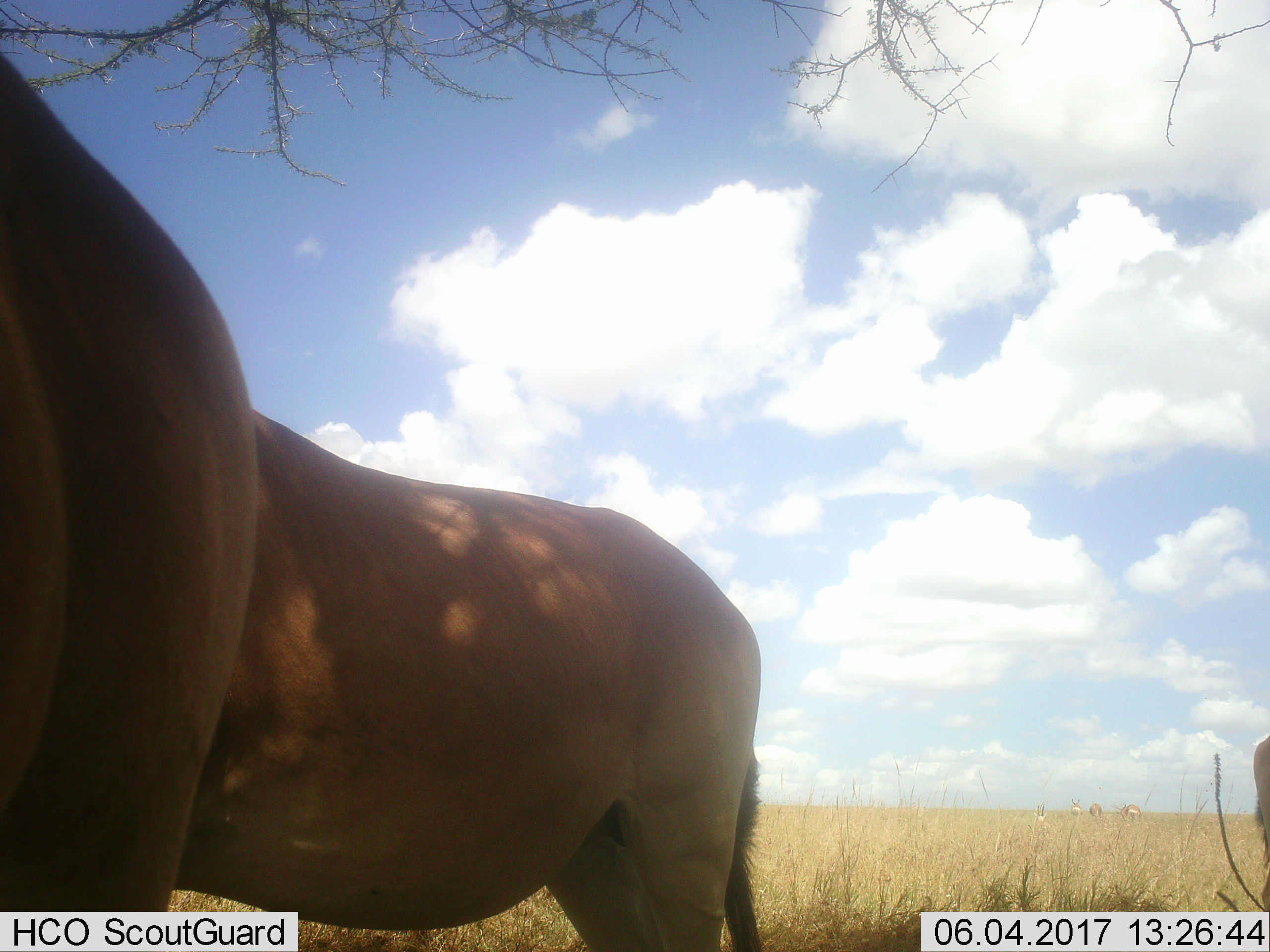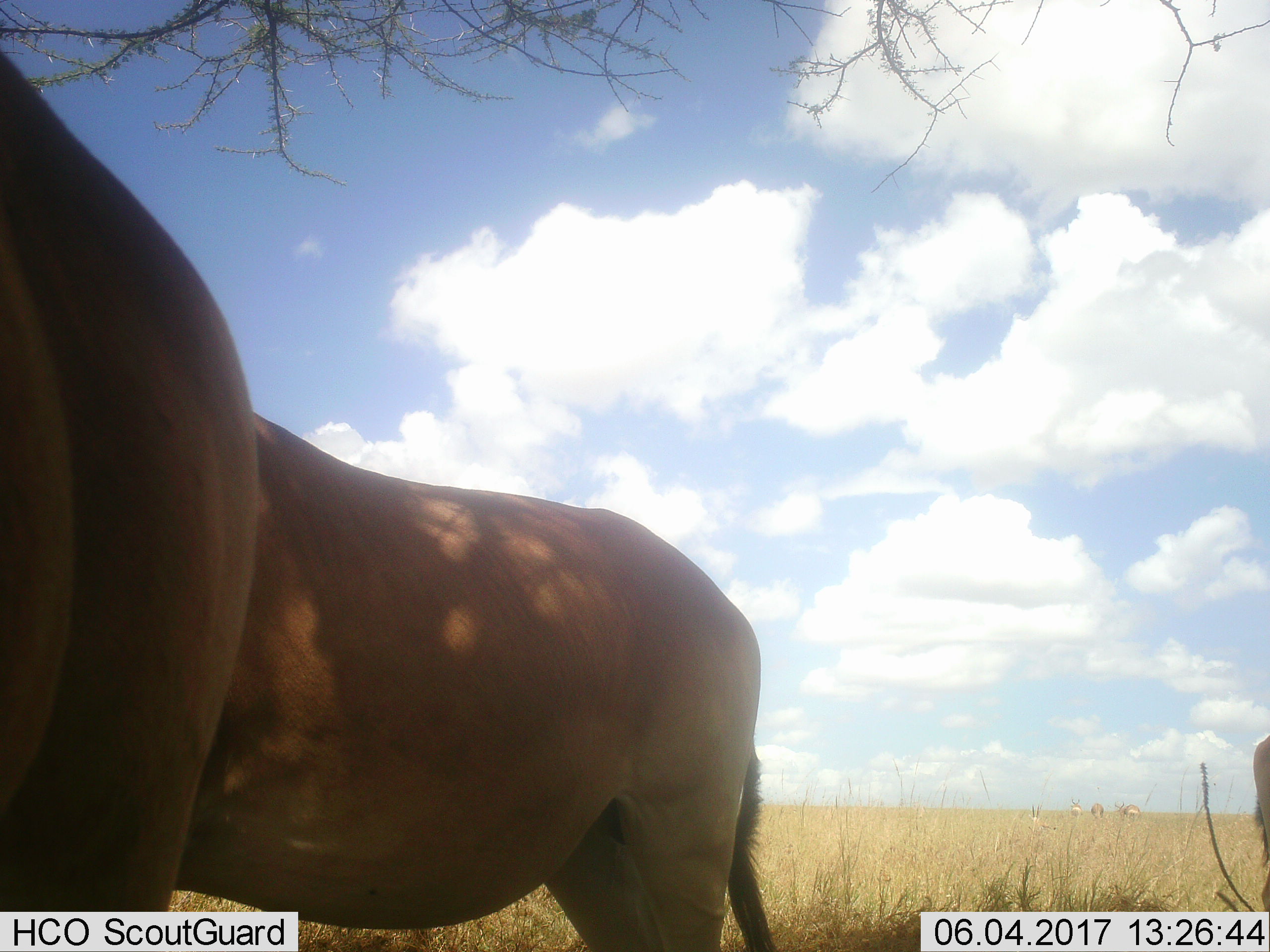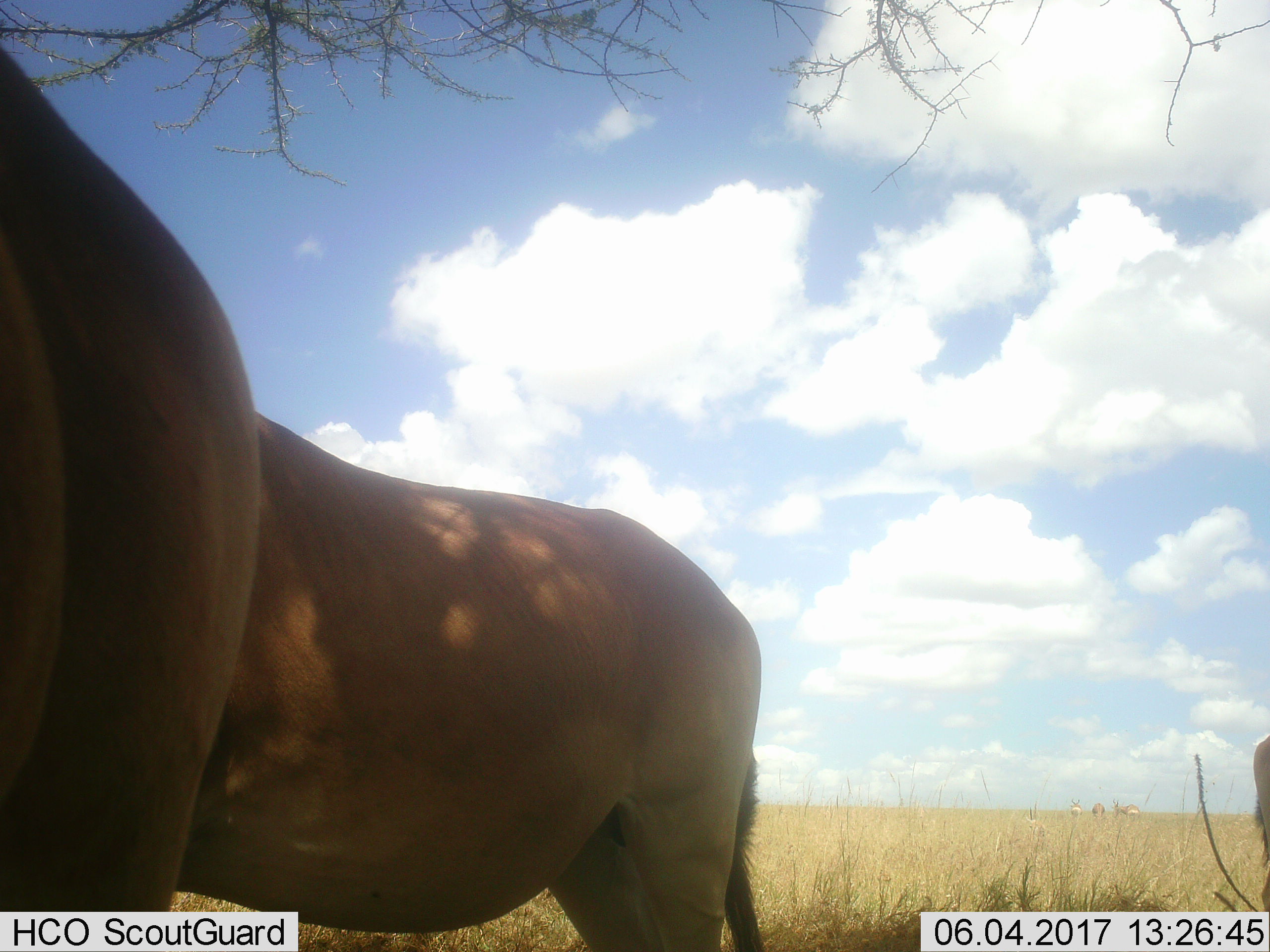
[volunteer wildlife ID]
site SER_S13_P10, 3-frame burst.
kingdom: Animalia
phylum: Chordata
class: Mammalia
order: Artiodactyla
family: Bovidae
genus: Alcelaphus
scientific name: Alcelaphus buselaphus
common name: hartebeest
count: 3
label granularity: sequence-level